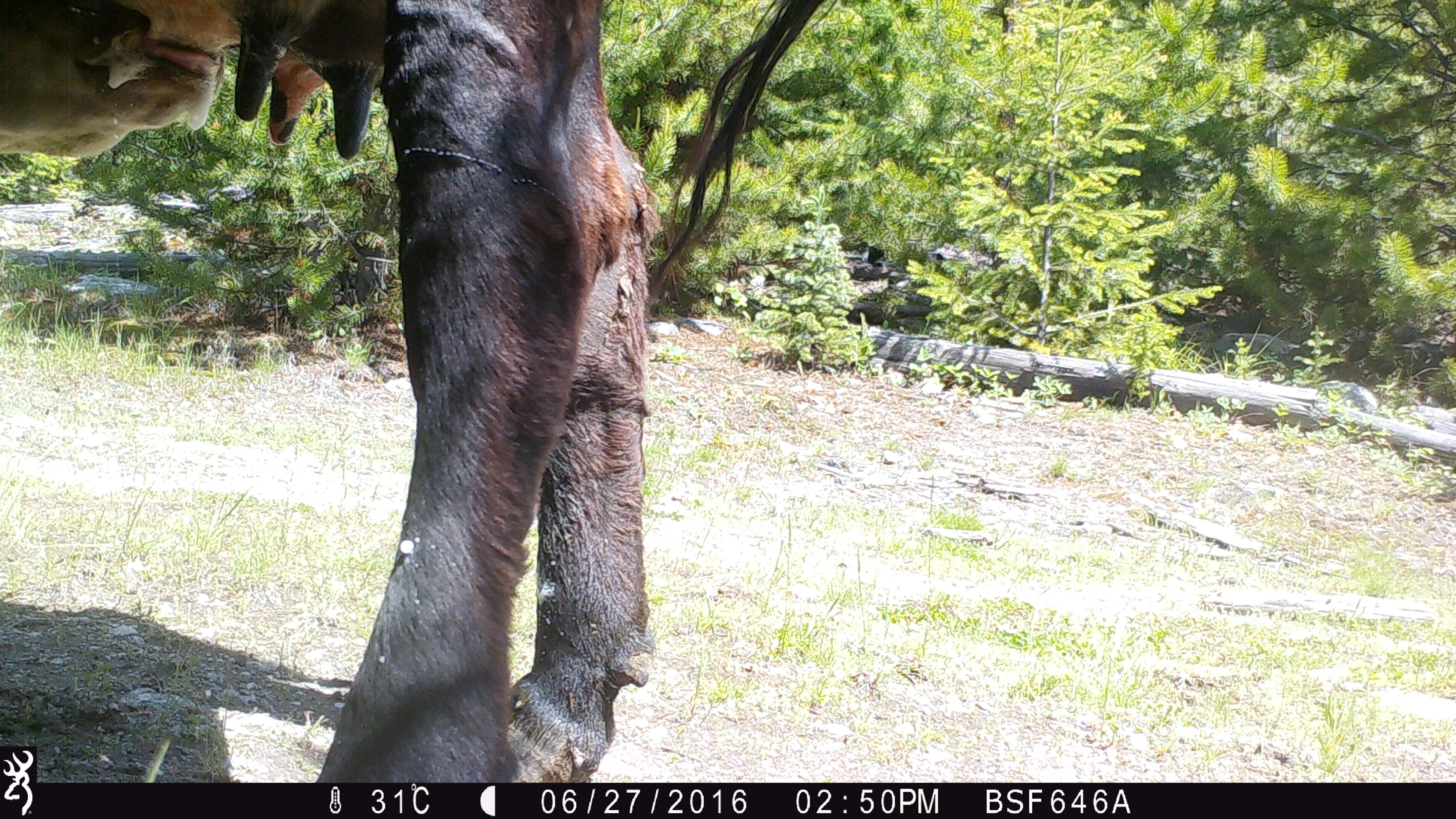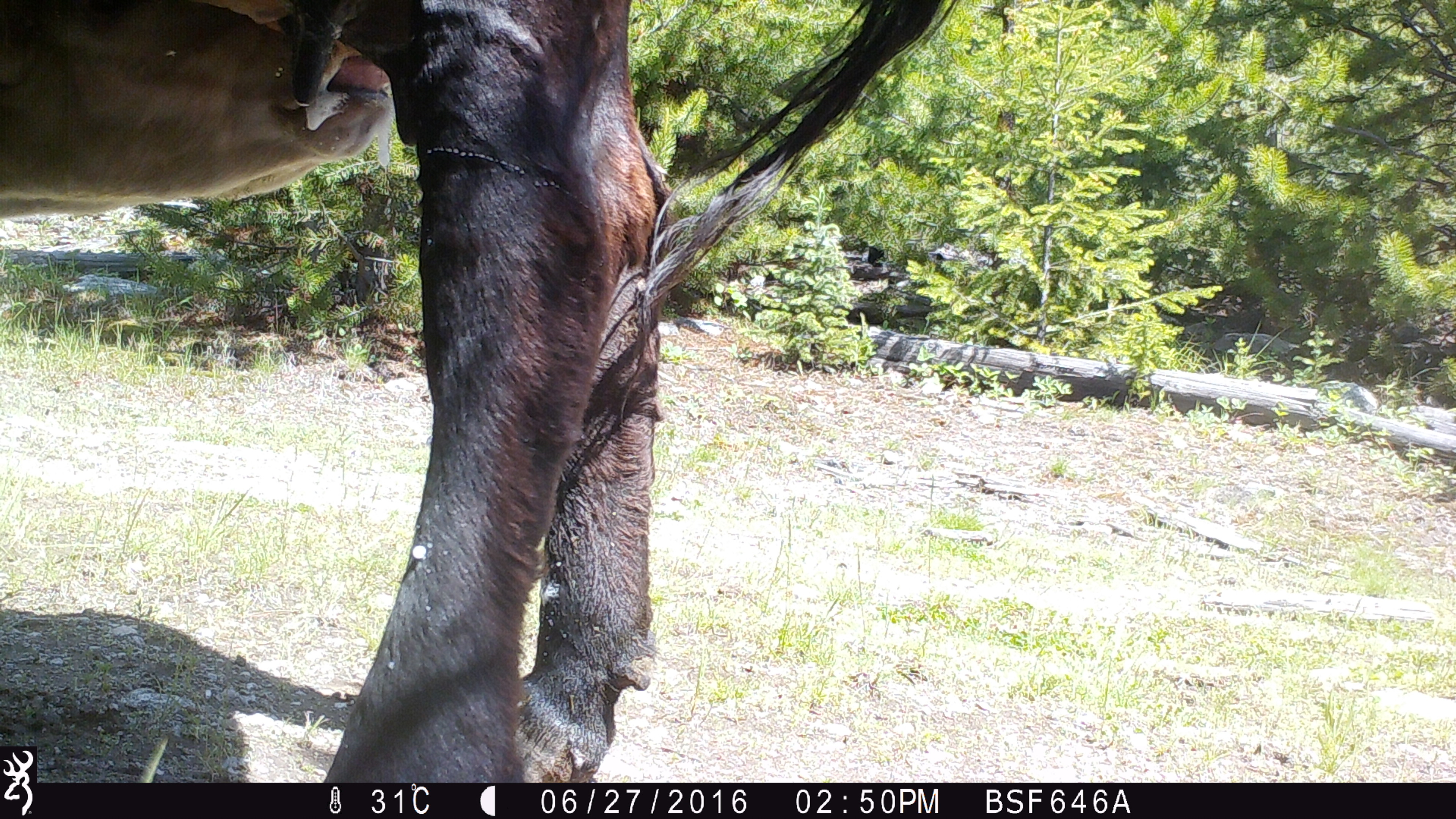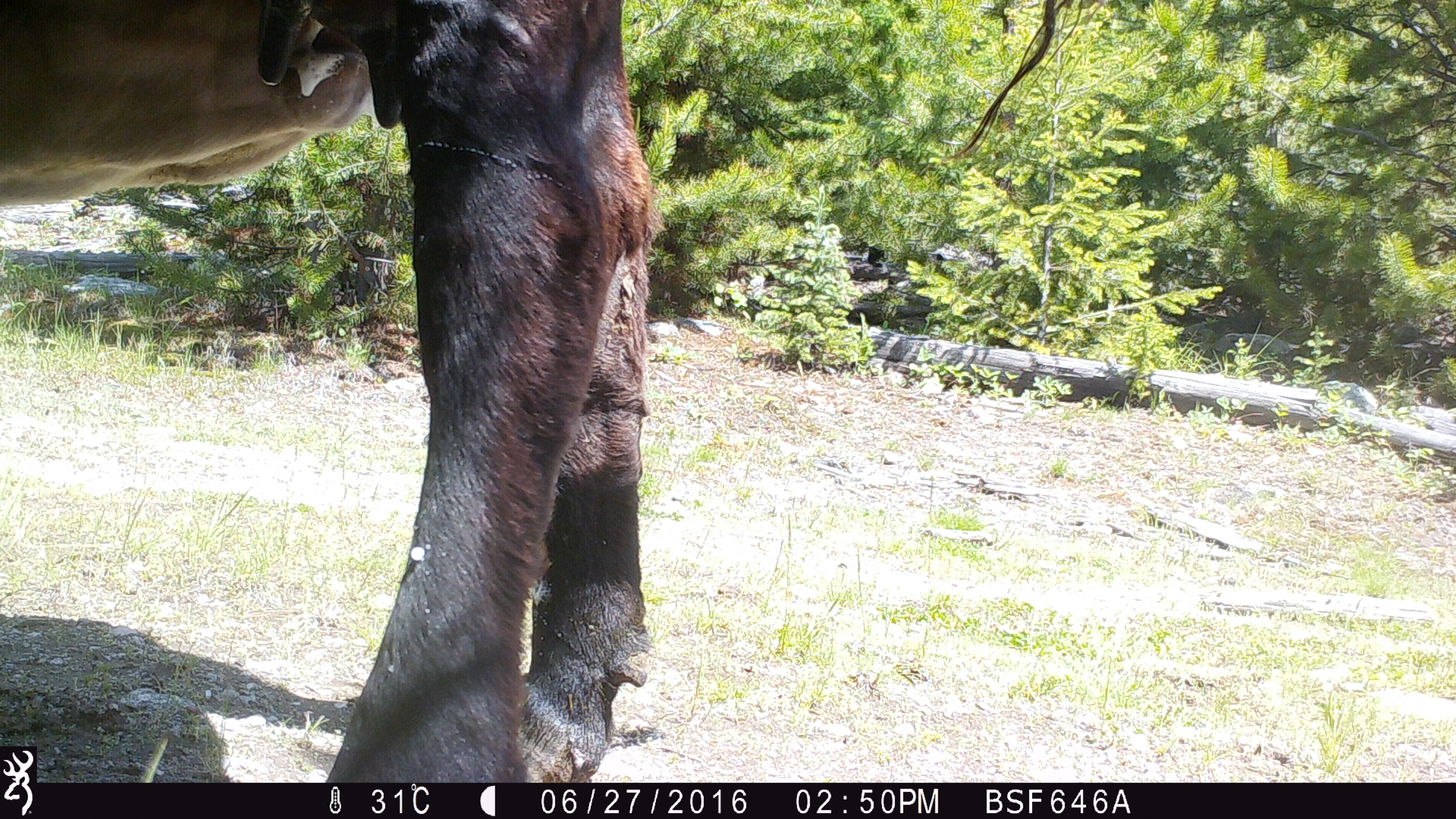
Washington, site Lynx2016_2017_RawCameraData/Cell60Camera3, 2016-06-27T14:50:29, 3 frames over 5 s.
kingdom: Animalia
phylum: Chordata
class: Mammalia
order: Artiodactyla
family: Bovidae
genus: Bos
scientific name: Bos taurus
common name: domestic cattle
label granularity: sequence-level